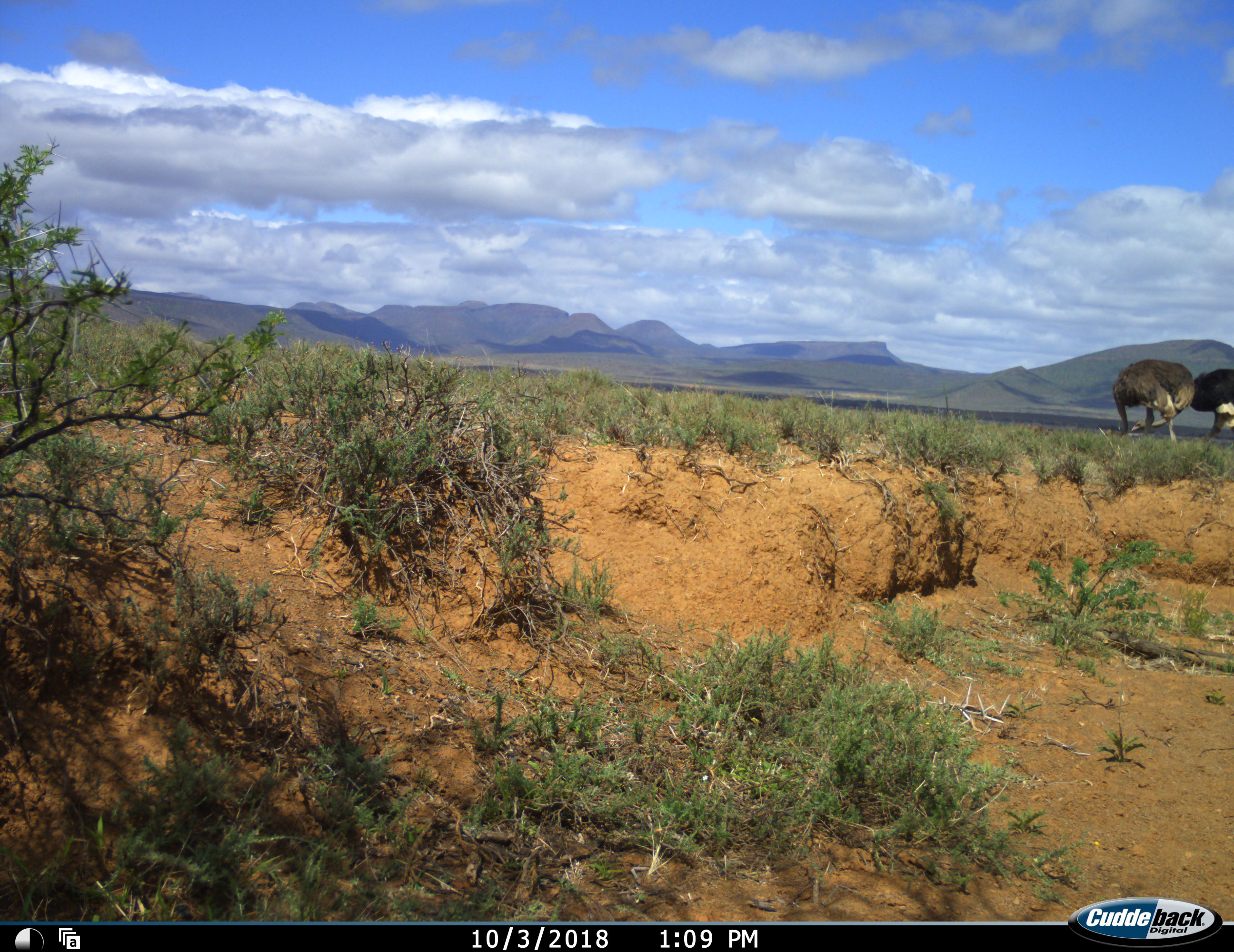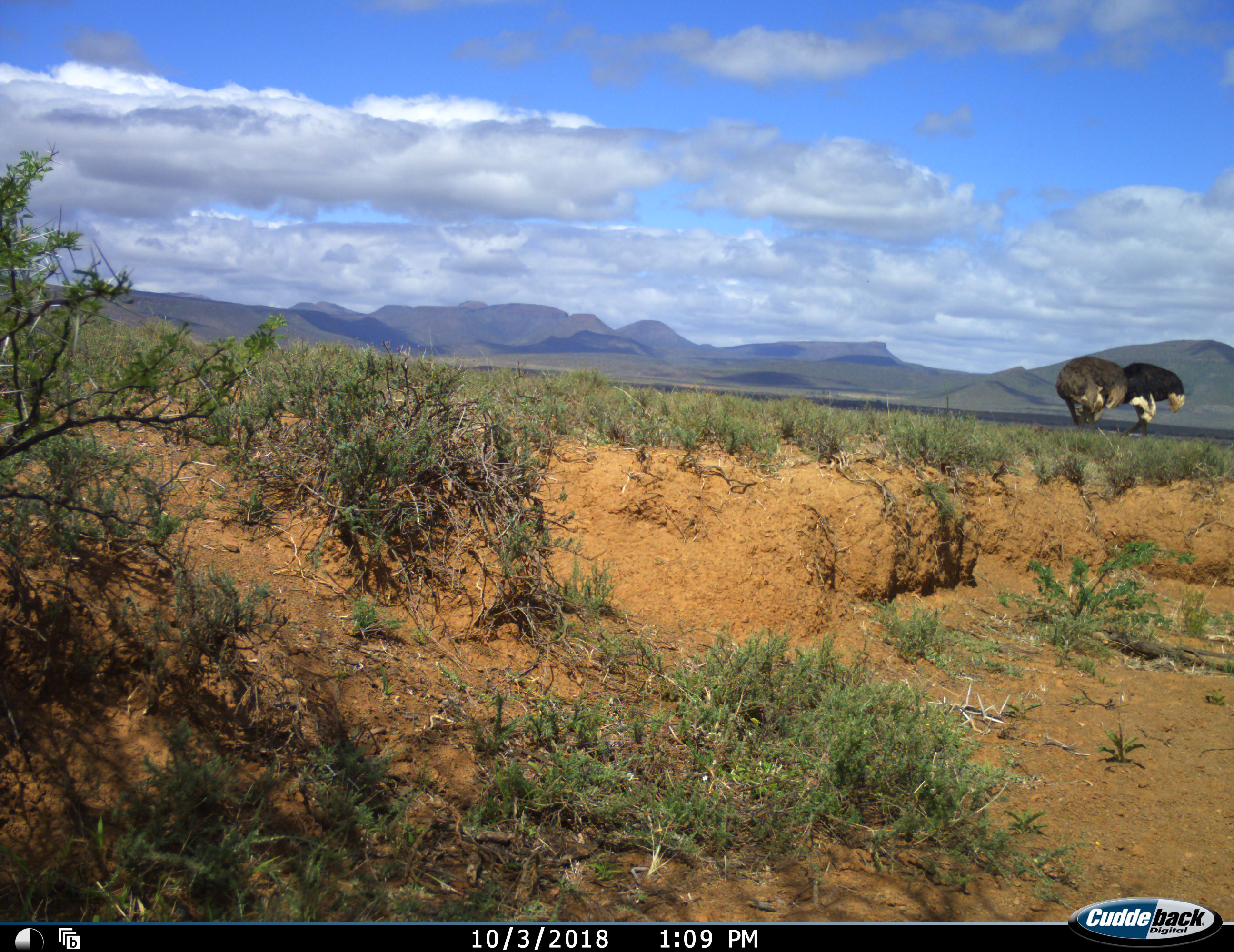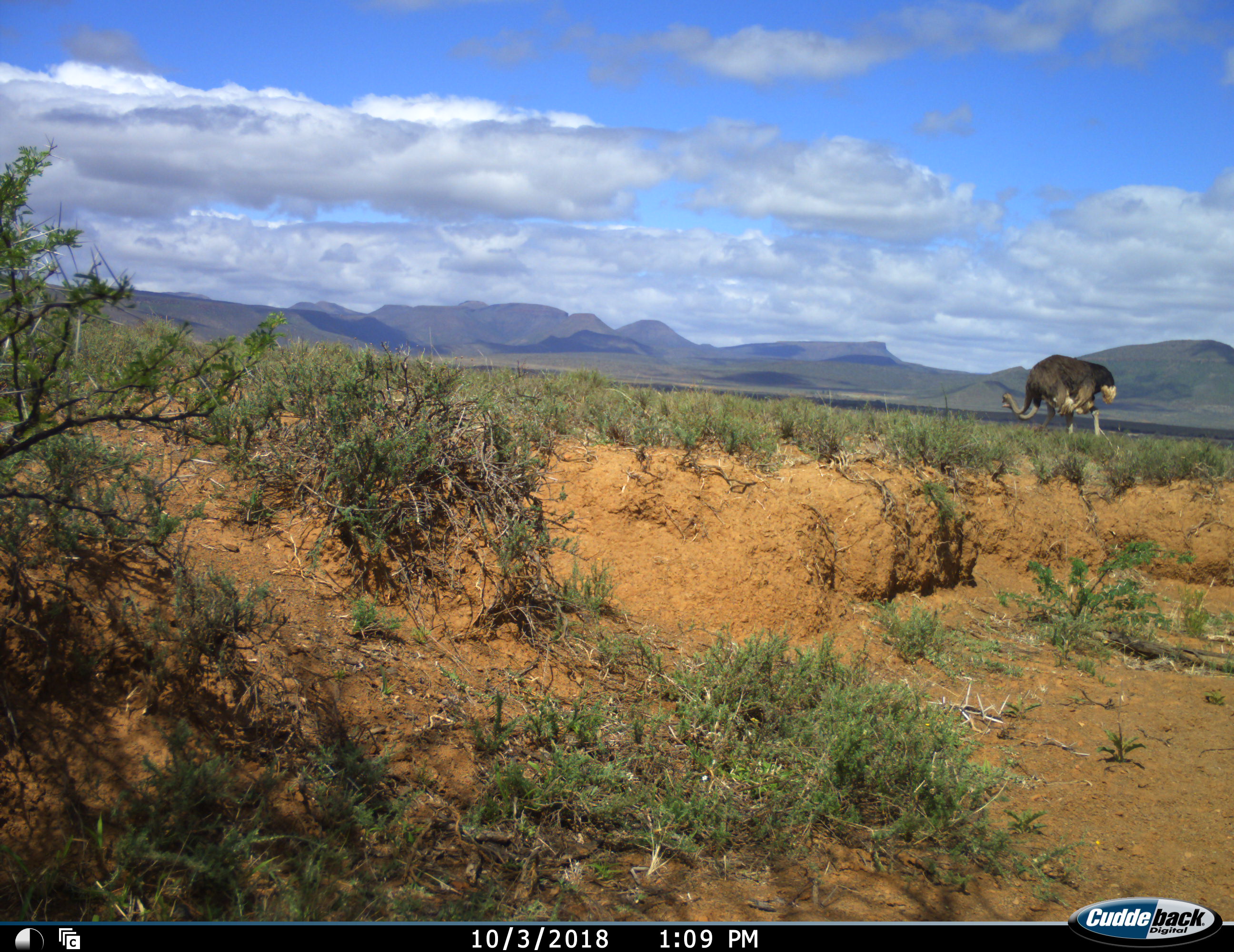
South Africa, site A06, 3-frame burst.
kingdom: Animalia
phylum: Chordata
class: Aves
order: Struthioniformes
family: Struthionidae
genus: Struthio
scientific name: Struthio camelus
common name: ostrich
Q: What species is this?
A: Ostrich (Struthio camelus).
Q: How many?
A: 2.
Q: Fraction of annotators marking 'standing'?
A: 11%.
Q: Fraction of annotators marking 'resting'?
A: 0%.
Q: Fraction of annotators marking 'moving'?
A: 89%.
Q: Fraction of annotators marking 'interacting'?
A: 11%.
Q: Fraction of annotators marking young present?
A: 0%.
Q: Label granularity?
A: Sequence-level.